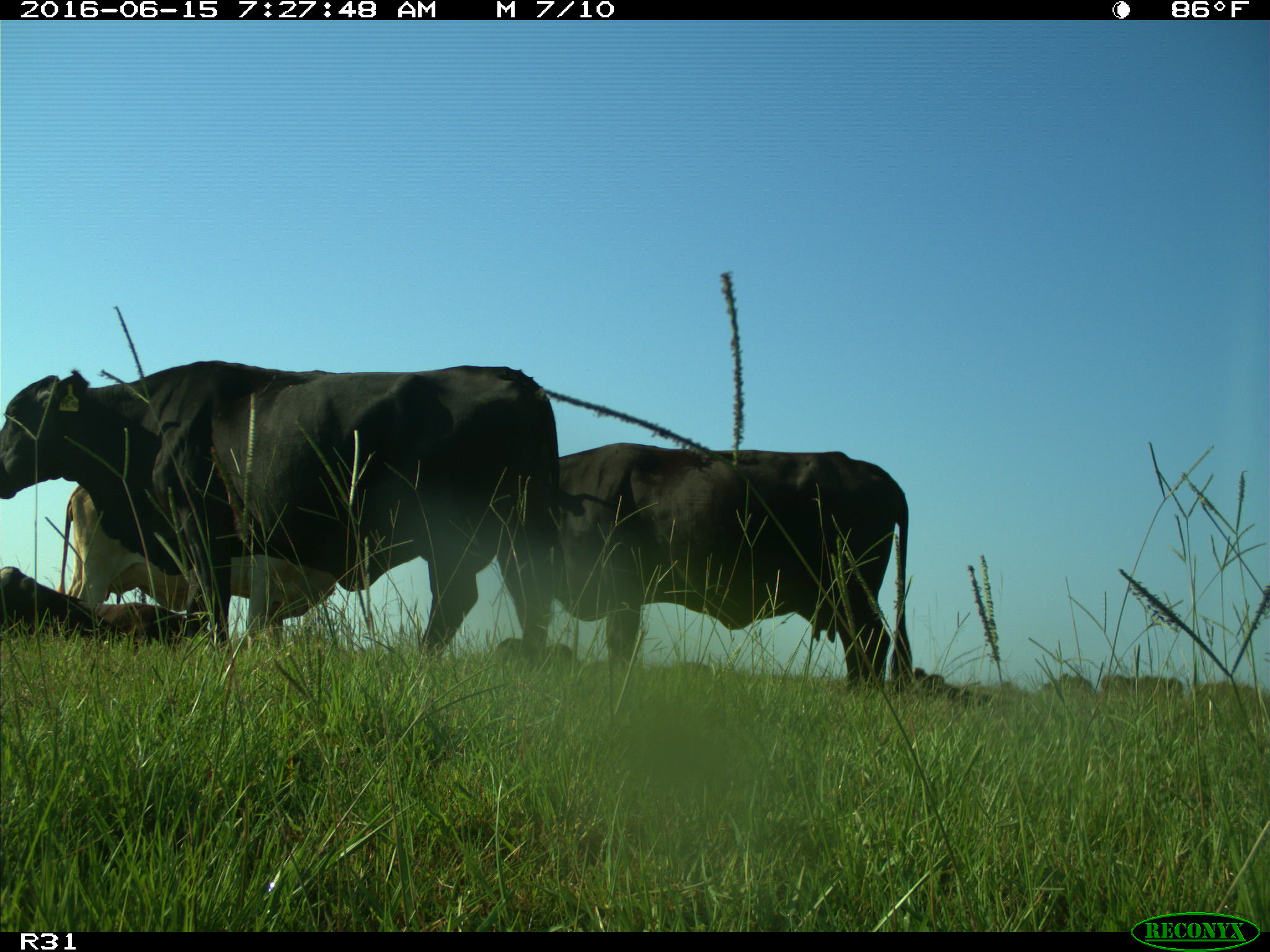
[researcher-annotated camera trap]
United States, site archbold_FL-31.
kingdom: Animalia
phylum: Chordata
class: Mammalia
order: Artiodactyla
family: Bovidae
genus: Bos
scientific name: Bos taurus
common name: domestic cow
Bos taurus (domestic cow).